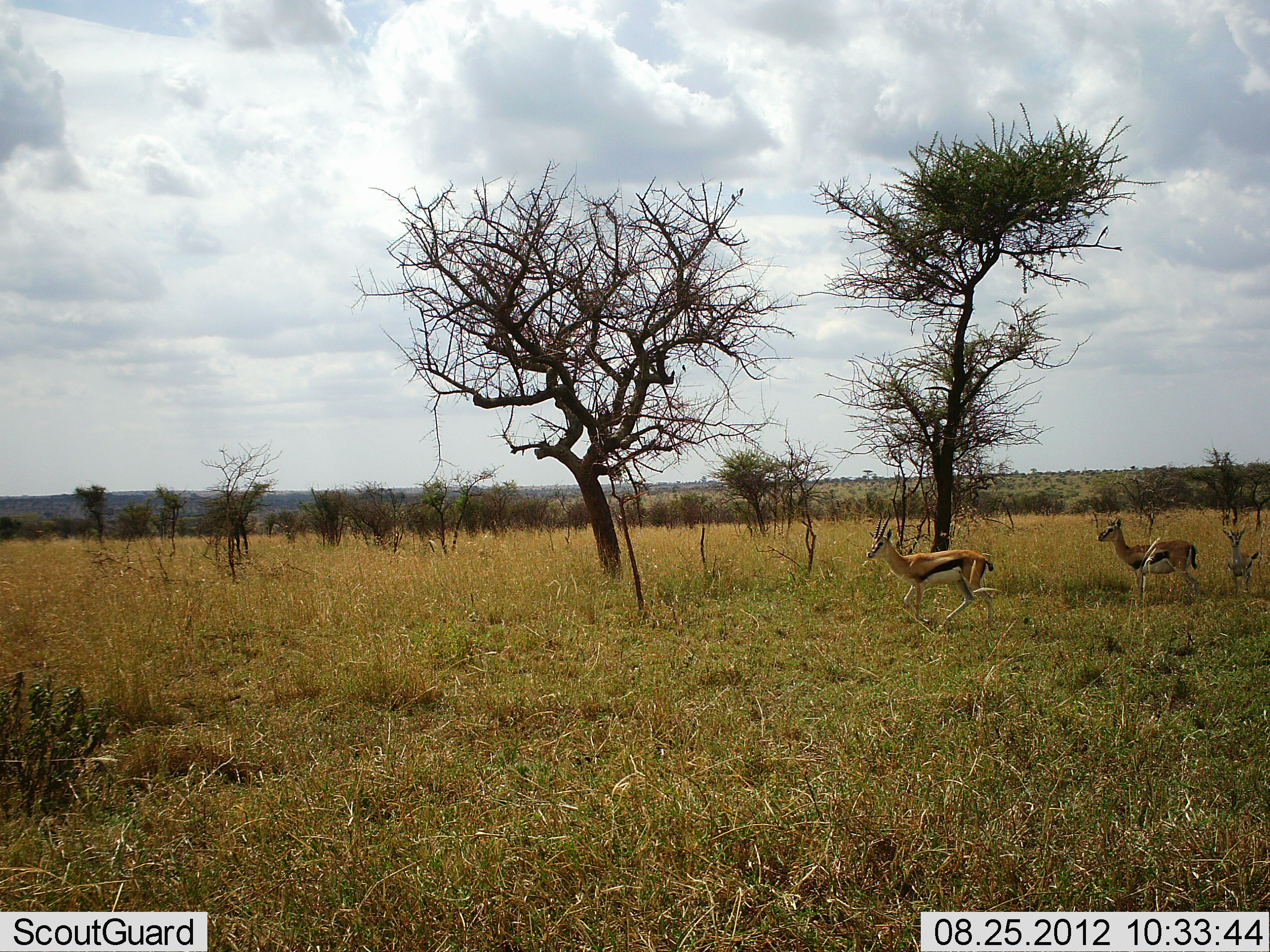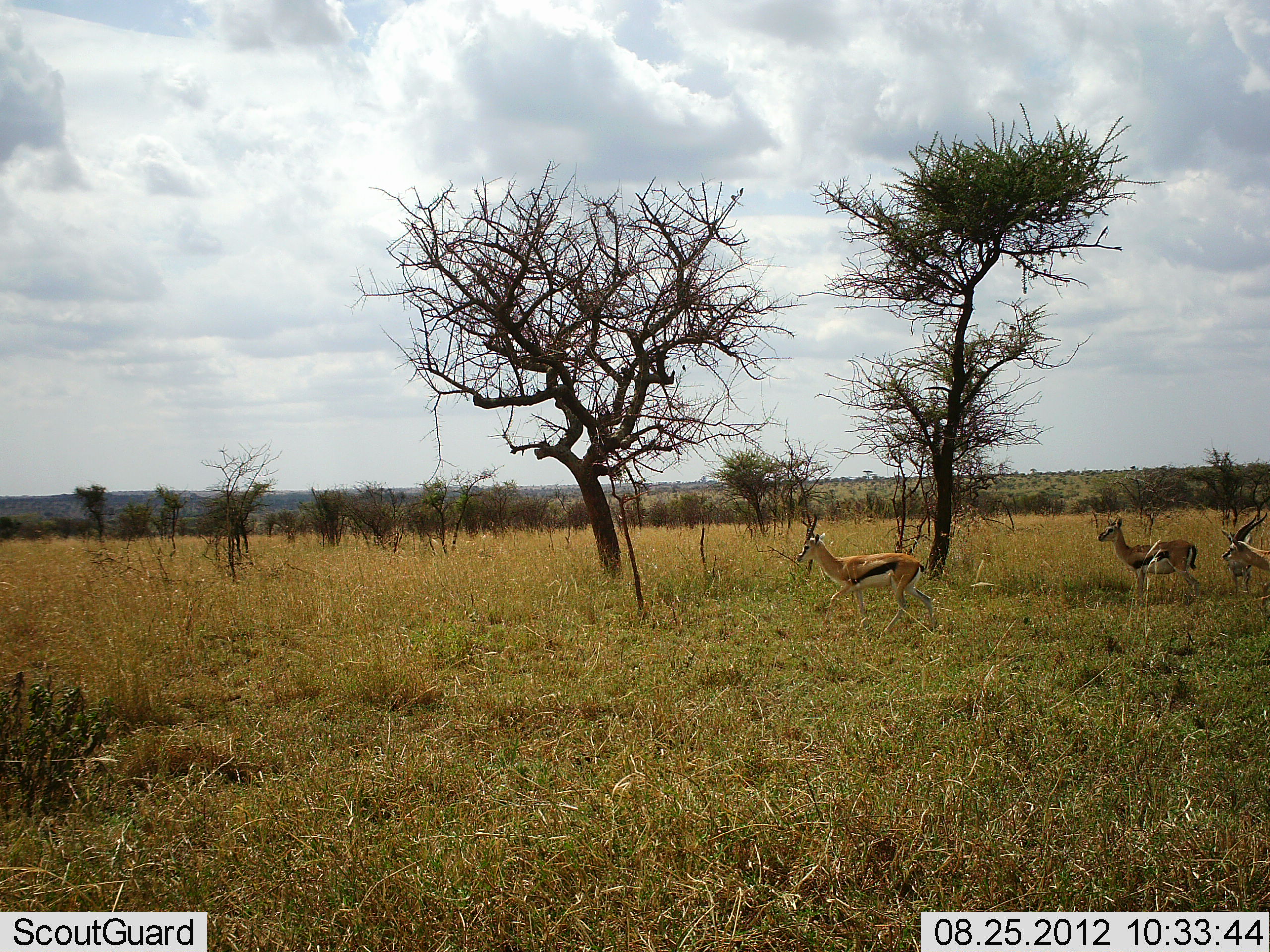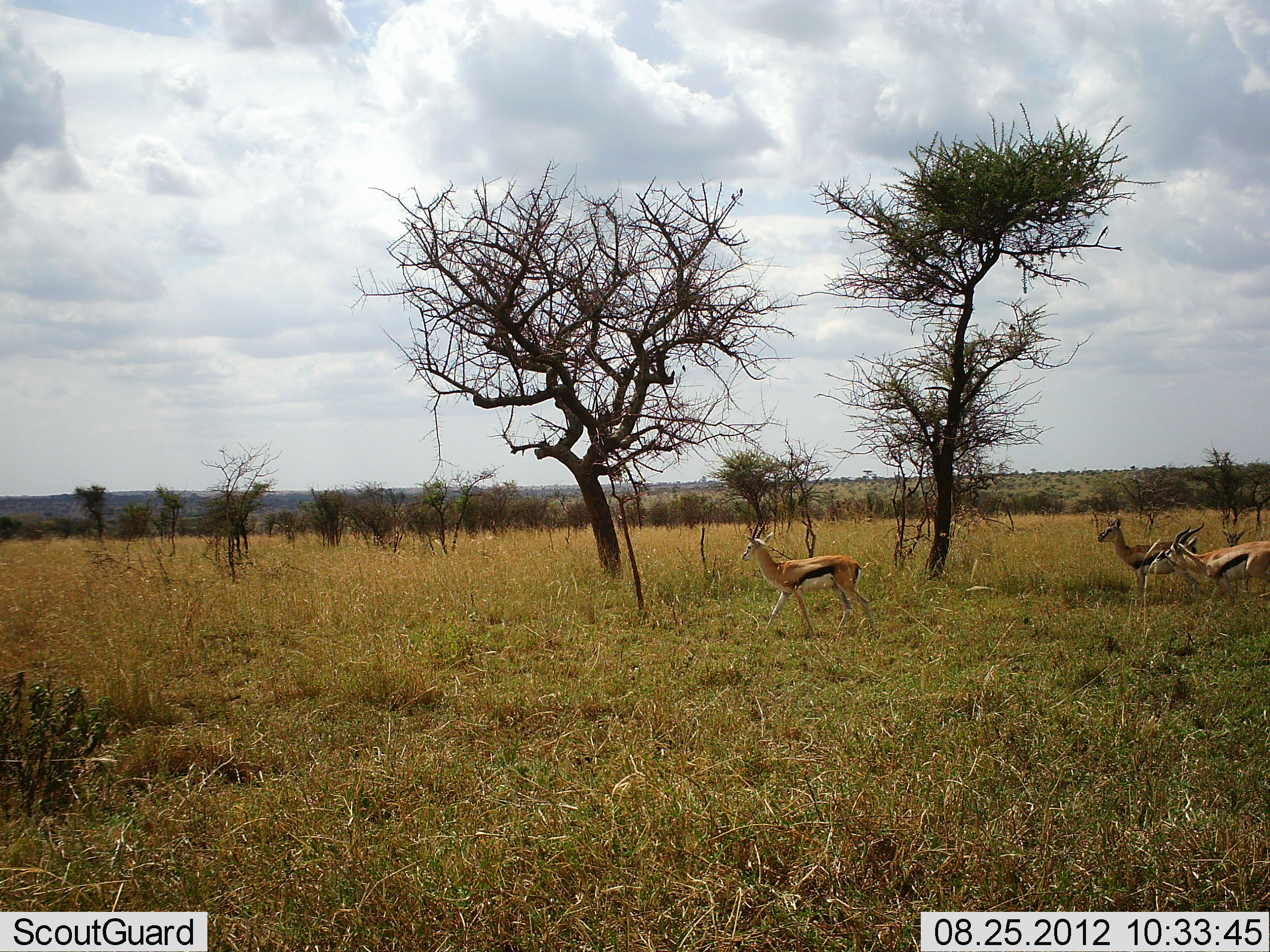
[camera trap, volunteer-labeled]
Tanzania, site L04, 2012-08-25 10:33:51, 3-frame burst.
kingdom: Animalia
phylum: Chordata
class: Mammalia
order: Artiodactyla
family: Bovidae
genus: Eudorcas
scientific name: Eudorcas thomsonii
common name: thomson's gazelle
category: gazellethomsons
Gazellethomsons (thomson's gazelle) (Eudorcas thomsonii), count 3. Behavior (volunteer vote fractions): standing 60%, resting 0%, moving 70%, interacting 0%. Young present (vote fraction): 30%. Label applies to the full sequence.